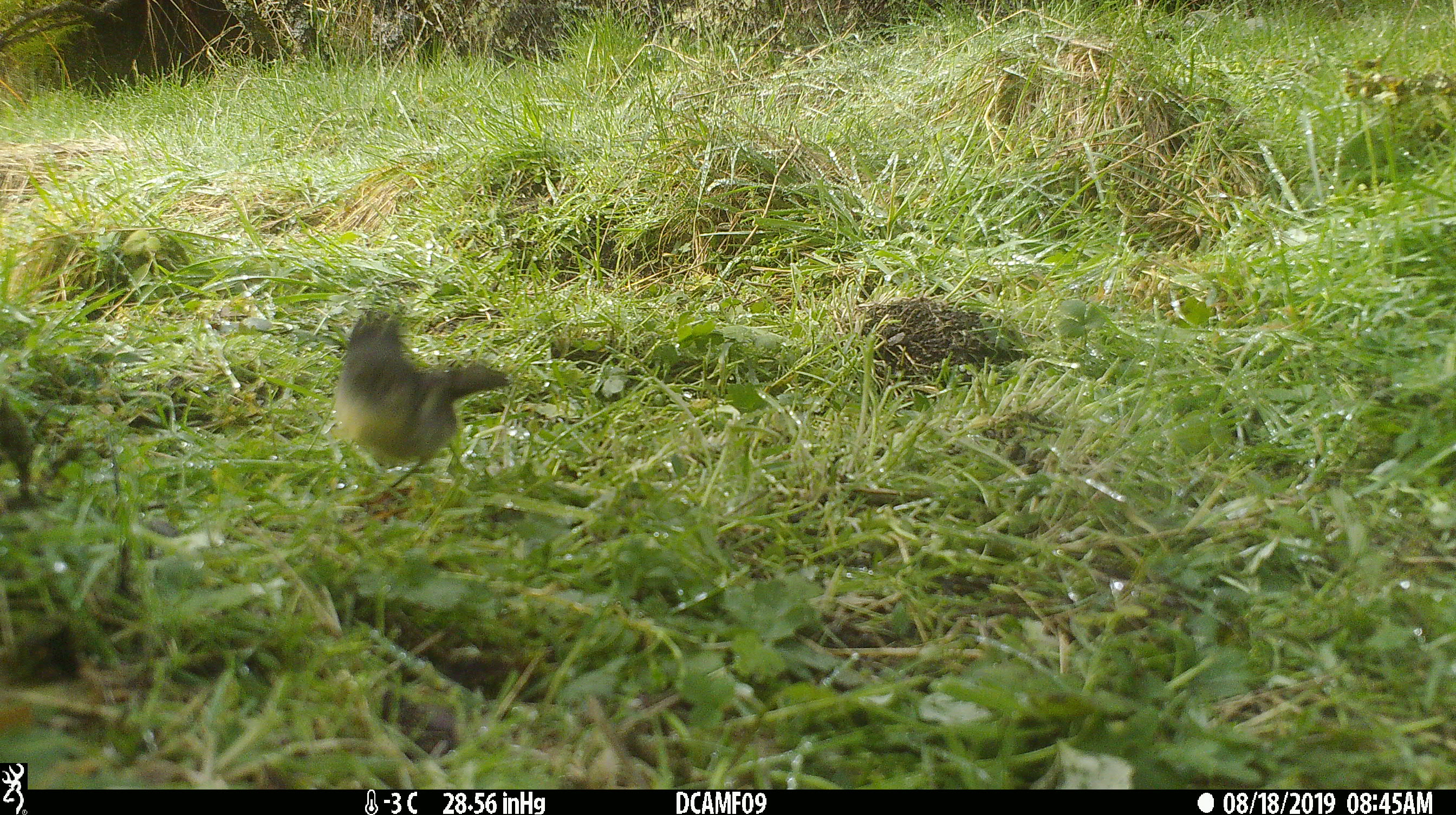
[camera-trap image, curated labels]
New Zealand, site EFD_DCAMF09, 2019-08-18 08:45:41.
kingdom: Animalia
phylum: Chordata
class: Aves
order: Passeriformes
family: Petroicidae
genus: Petroica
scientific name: Petroica australis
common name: new zealand robin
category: robin